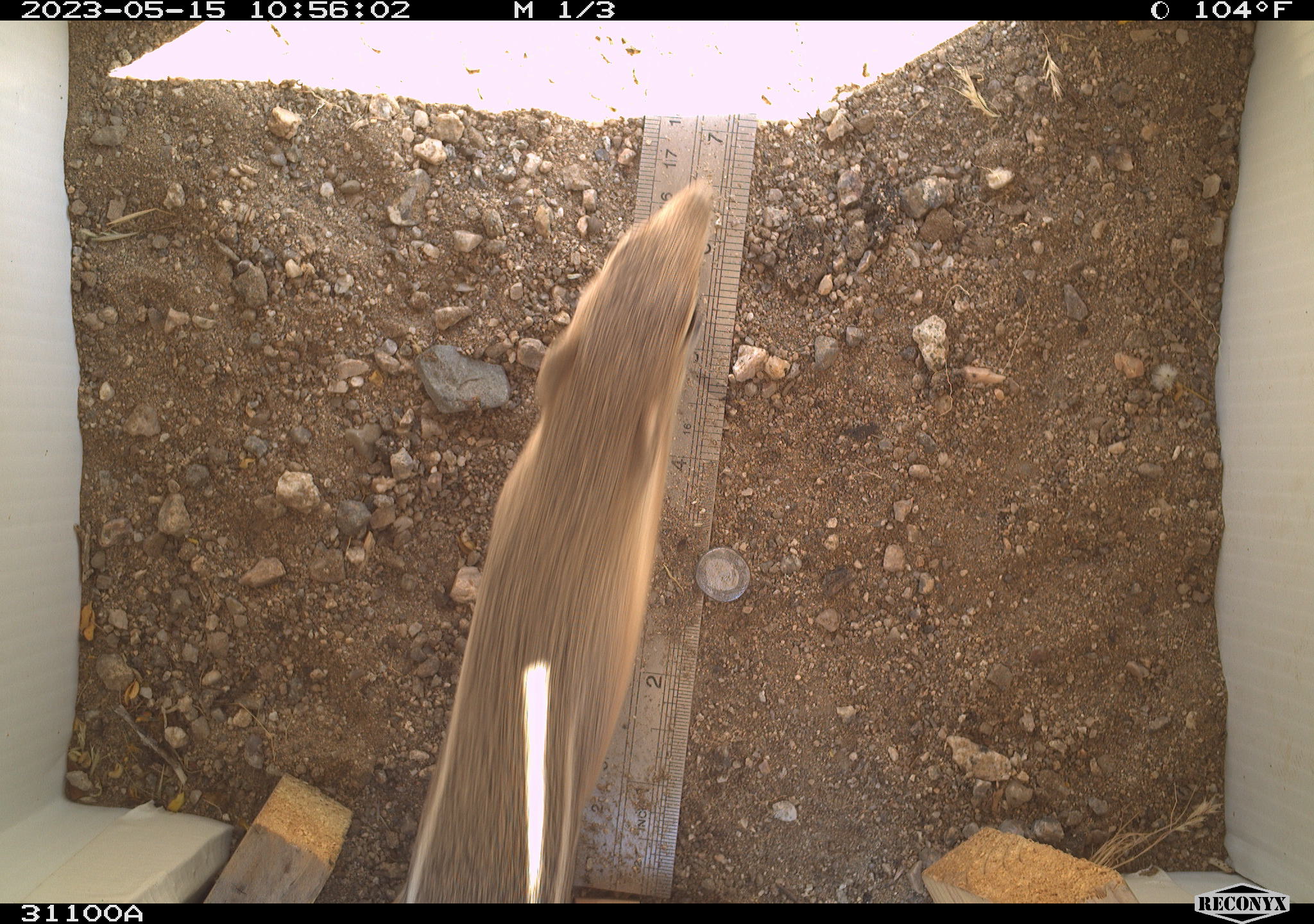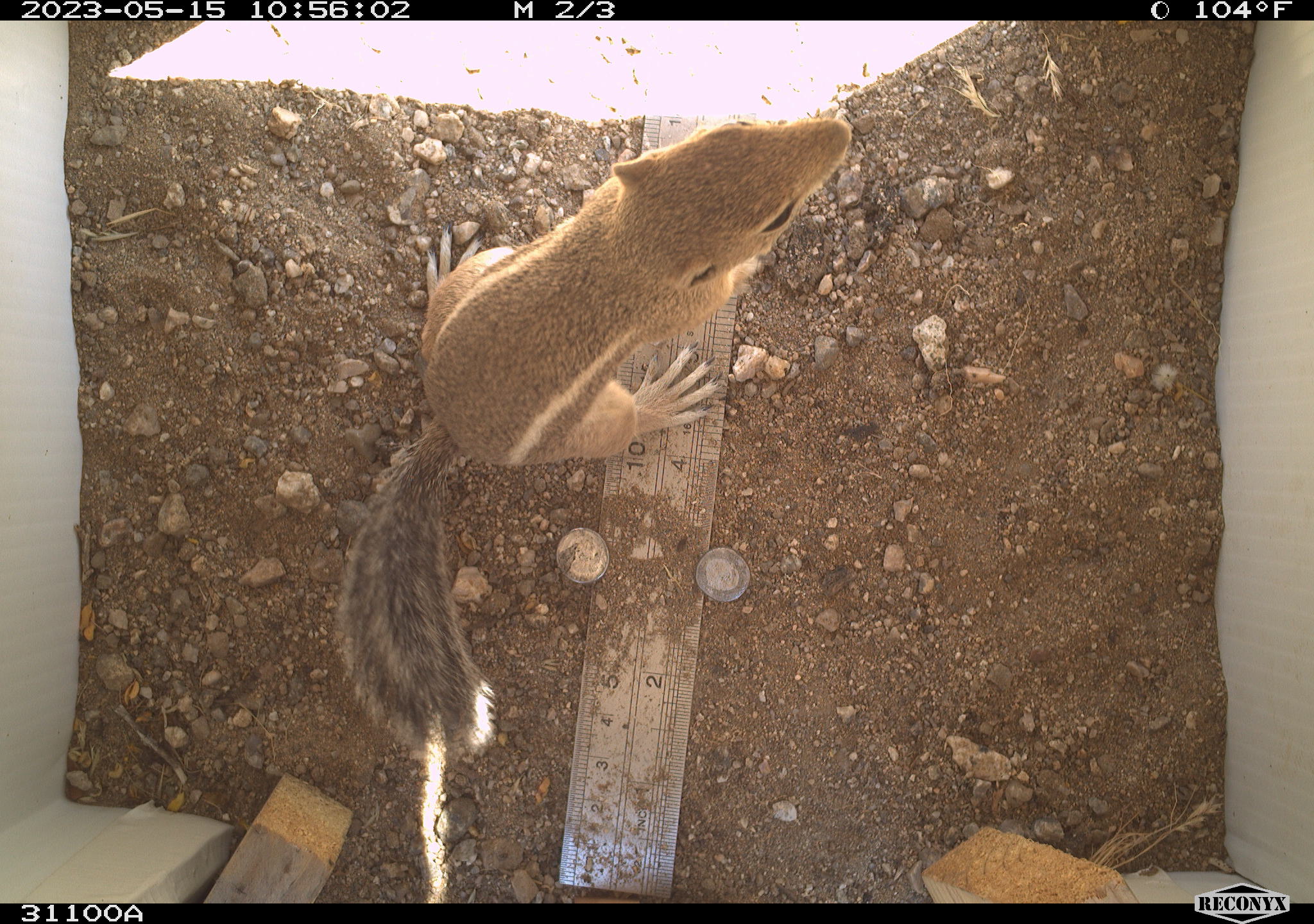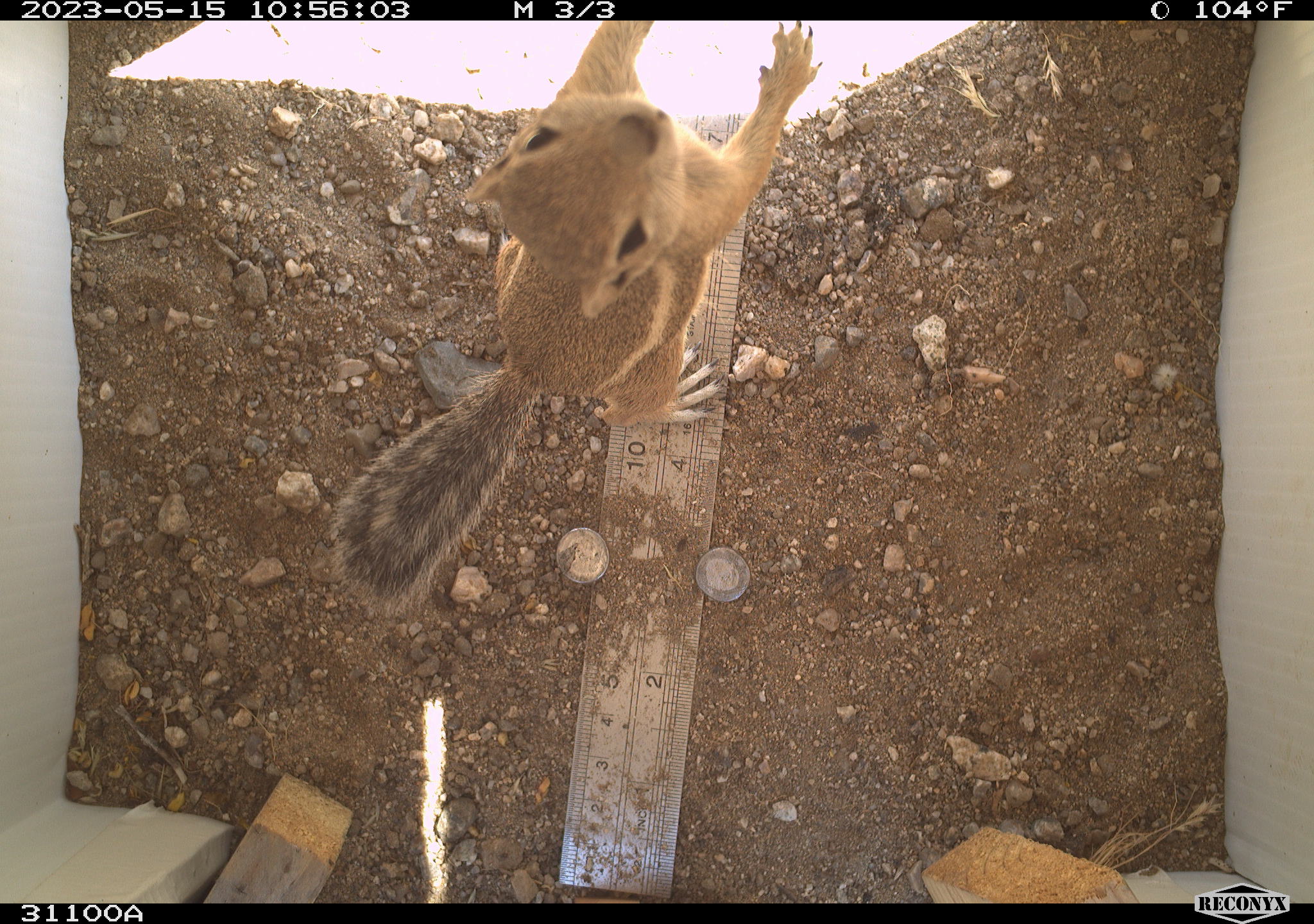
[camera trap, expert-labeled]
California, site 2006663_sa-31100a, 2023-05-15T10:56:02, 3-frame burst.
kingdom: Animalia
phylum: Chordata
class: Mammalia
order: Rodentia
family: Sciuridae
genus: Ammospermophilus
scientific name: Ammospermophilus leucurus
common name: white-tailed antelope squirrel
White-tailed antelope squirrel (Ammospermophilus leucurus).